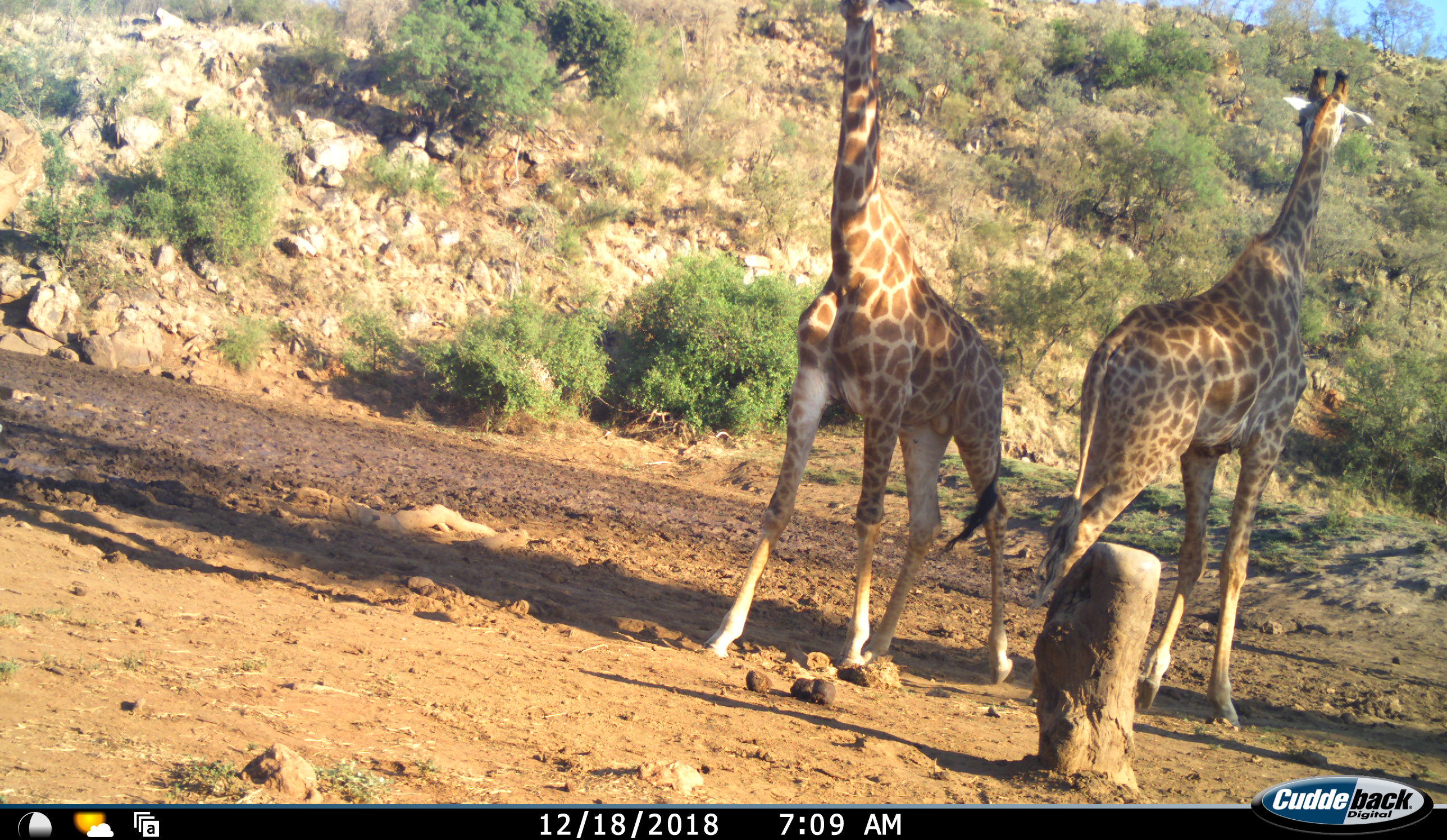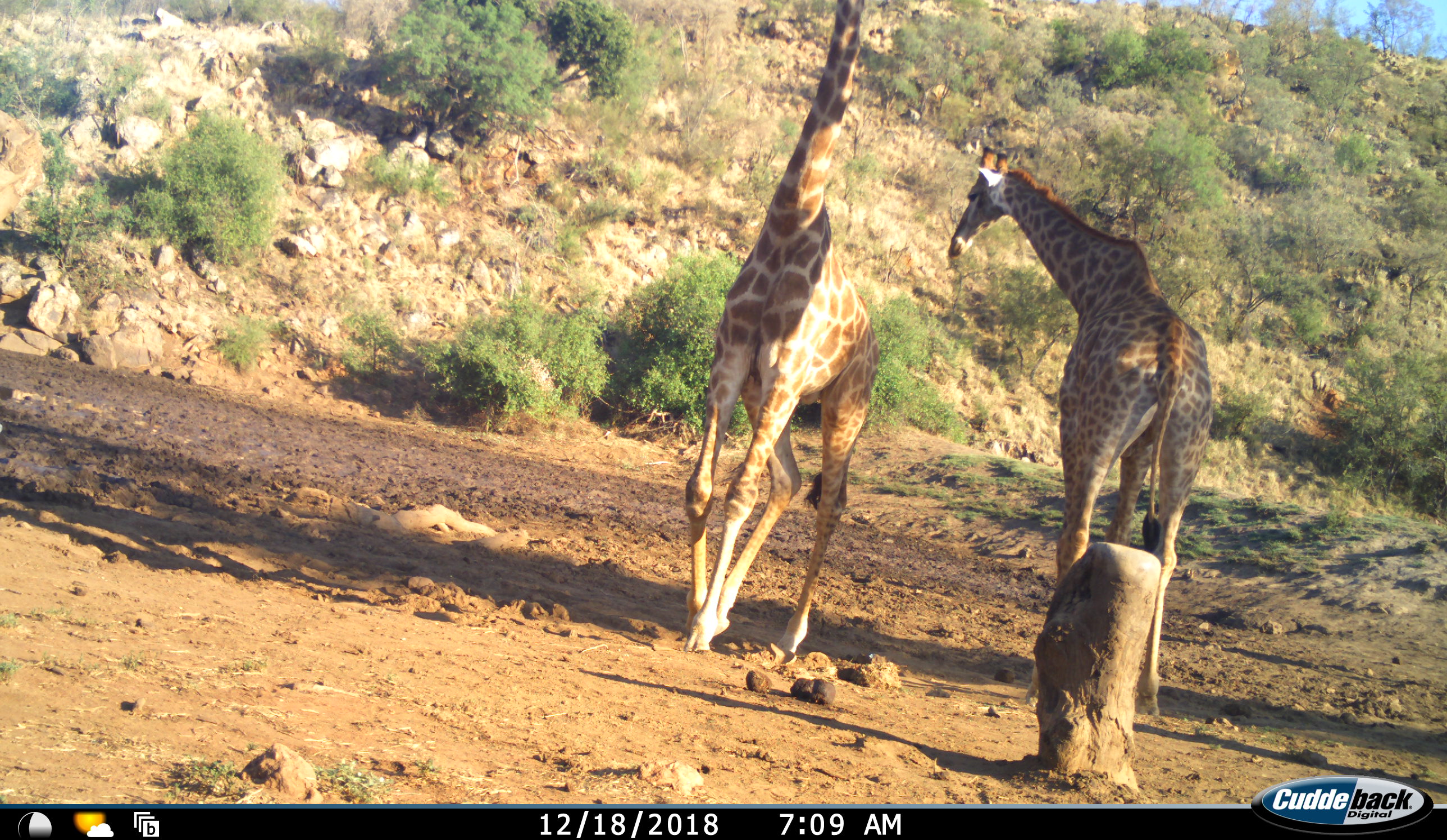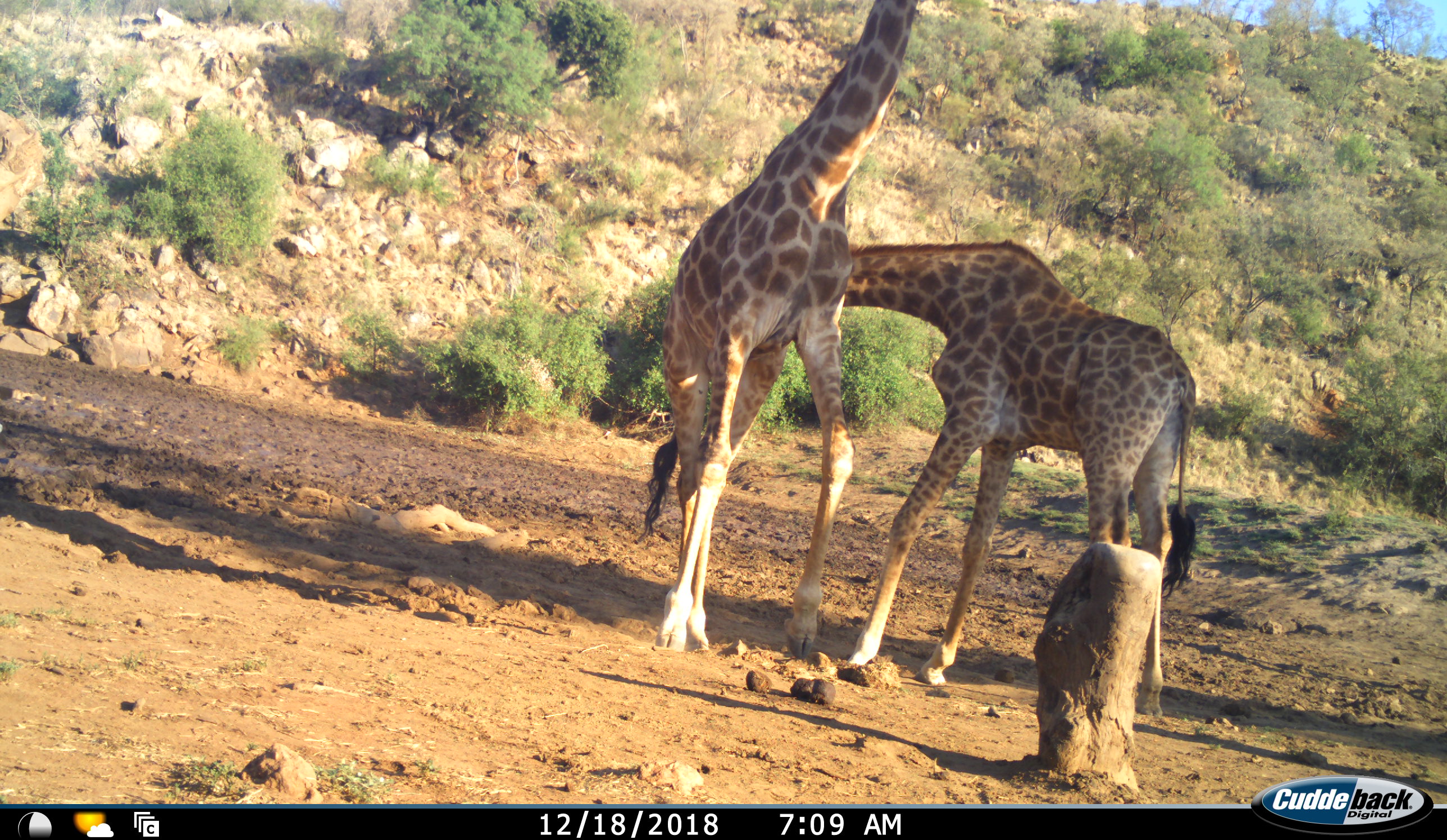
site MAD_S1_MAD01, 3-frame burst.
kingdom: Animalia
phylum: Chordata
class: Mammalia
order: Artiodactyla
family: Giraffidae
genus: Giraffa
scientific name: Giraffa camelopardalis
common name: giraffe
Giraffe (Giraffa camelopardalis), count 2. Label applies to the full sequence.